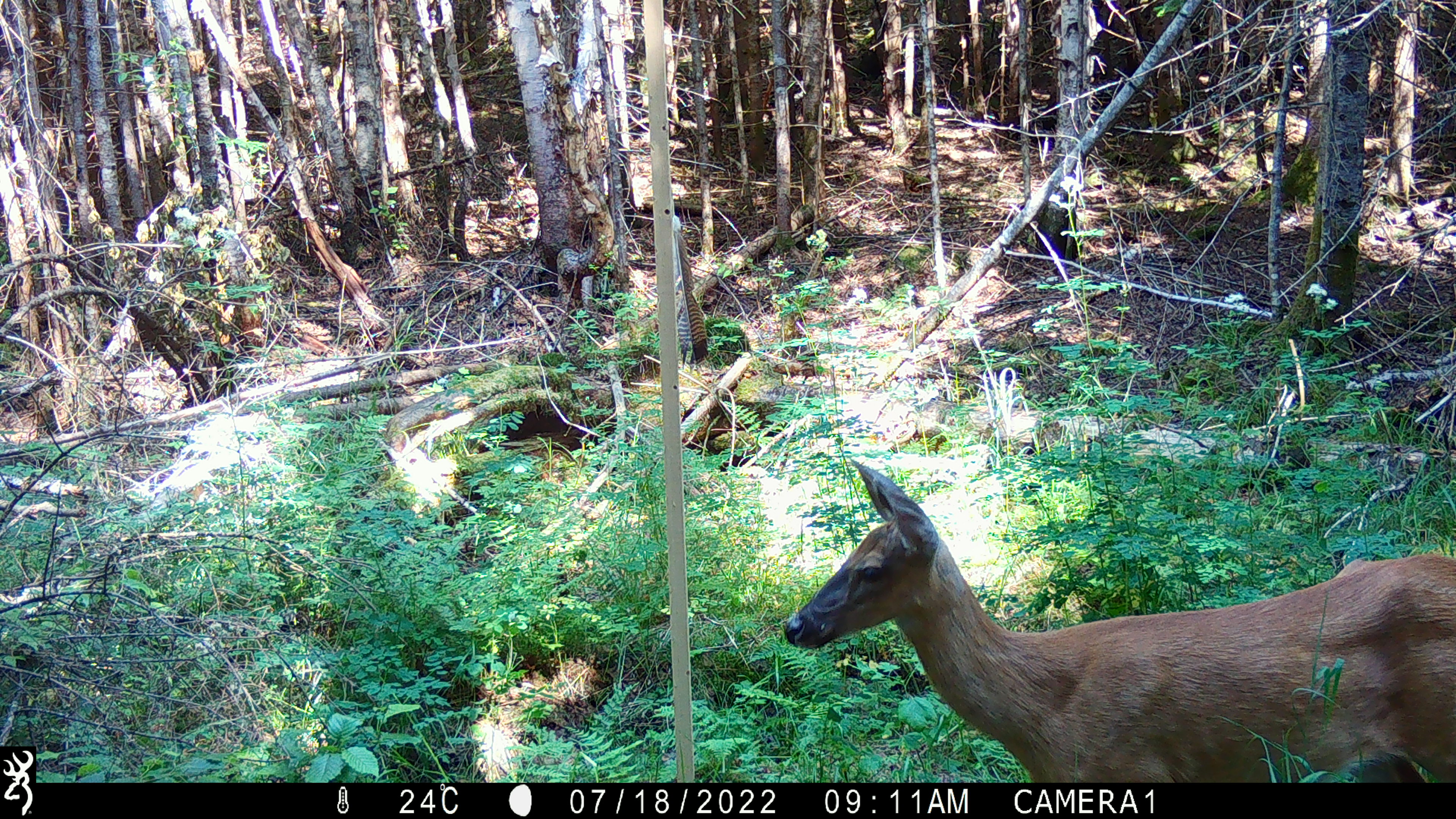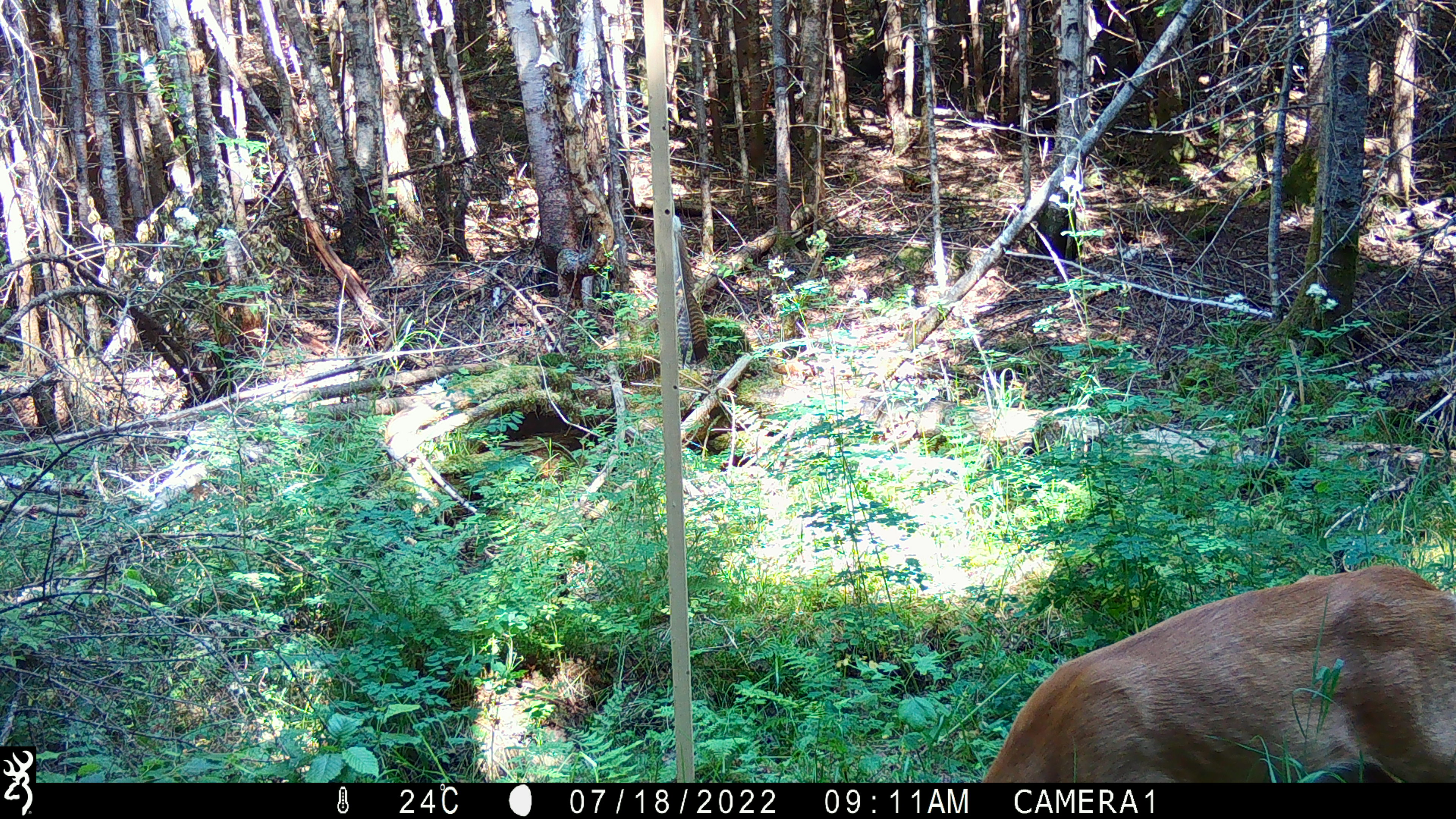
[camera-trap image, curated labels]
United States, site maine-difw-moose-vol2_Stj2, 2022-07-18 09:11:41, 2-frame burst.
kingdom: Animalia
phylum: Chordata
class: Mammalia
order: Artiodactyla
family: Cervidae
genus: Odocoileus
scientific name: Odocoileus virginianus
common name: white-tailed deer